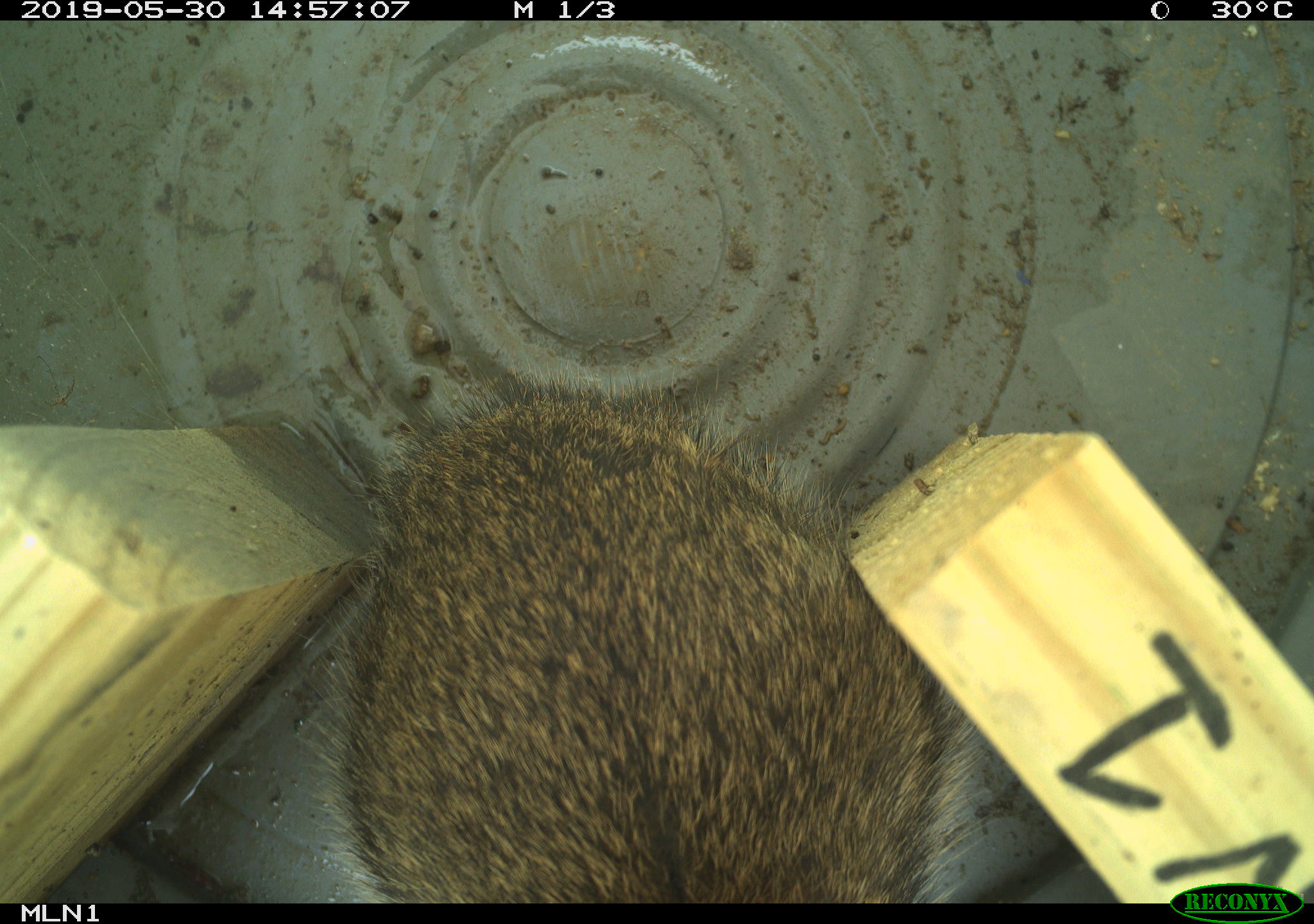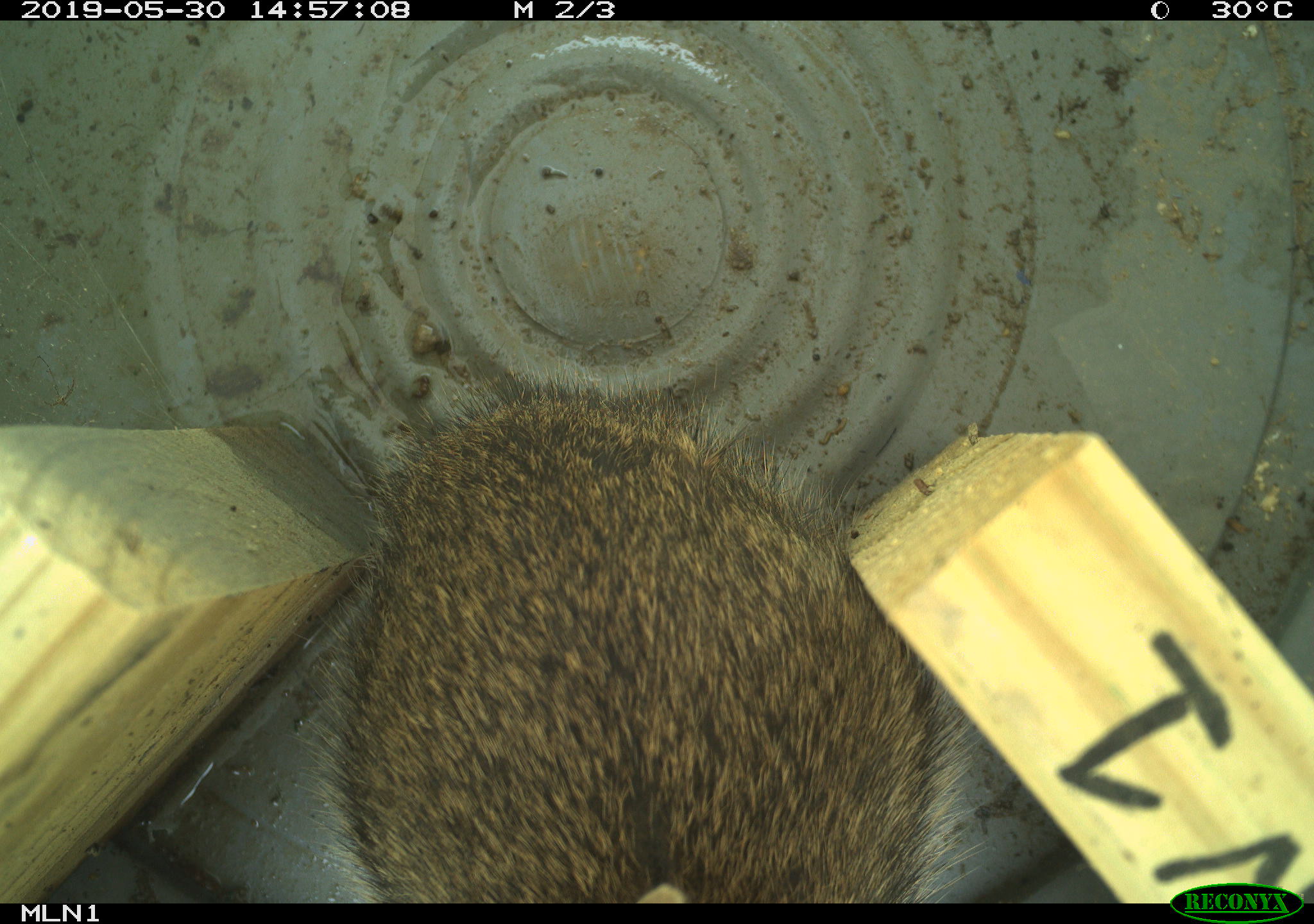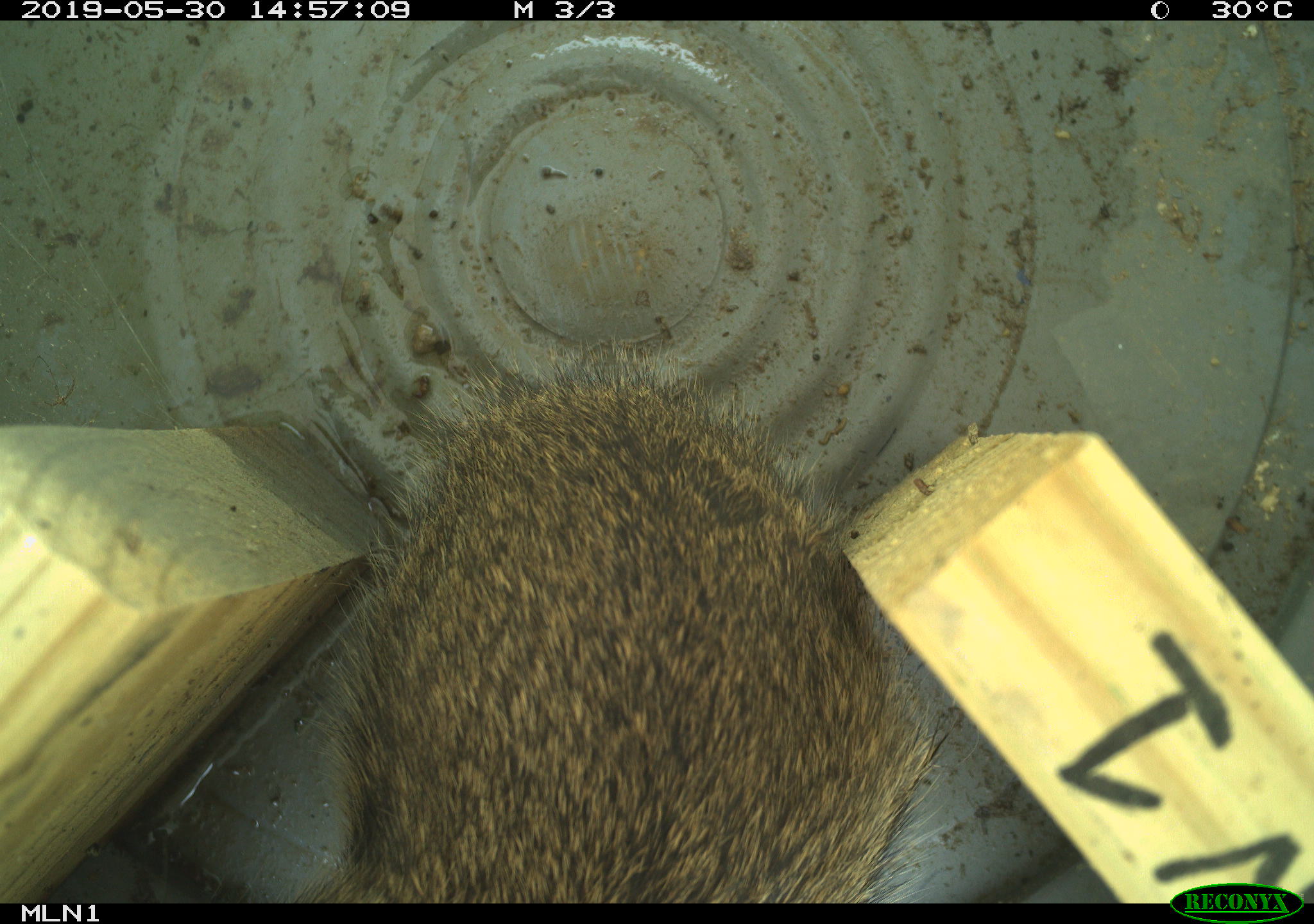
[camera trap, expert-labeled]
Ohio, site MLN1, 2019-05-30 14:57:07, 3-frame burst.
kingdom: Animalia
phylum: Chordata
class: Mammalia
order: Lagomorpha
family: Leporidae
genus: Sylvilagus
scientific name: Sylvilagus floridanus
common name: eastern cottontail